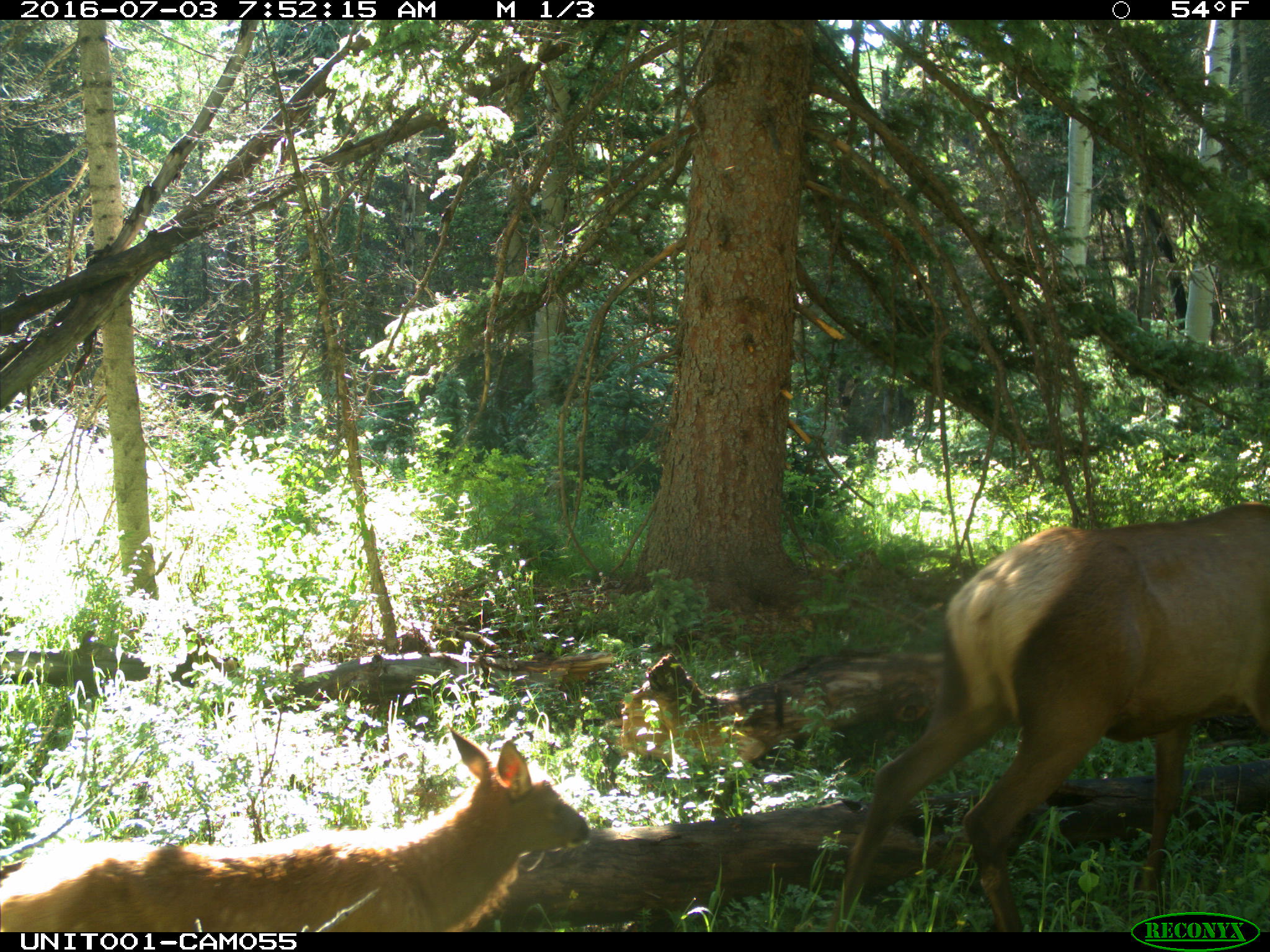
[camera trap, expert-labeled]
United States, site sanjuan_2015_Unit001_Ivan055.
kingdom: Animalia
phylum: Chordata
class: Mammalia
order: Artiodactyla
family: Cervidae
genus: Cervus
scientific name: Cervus elaphus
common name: red deer